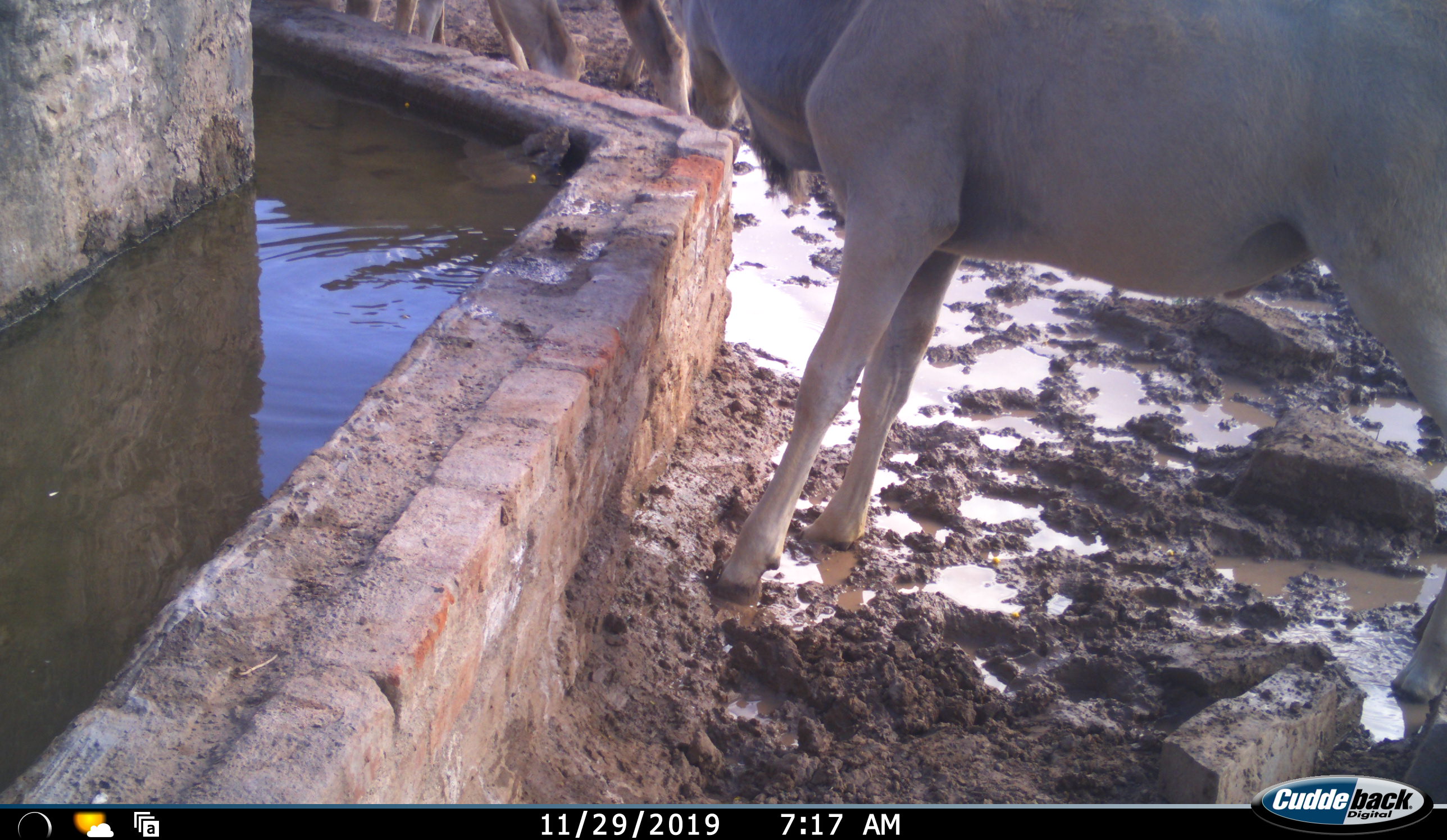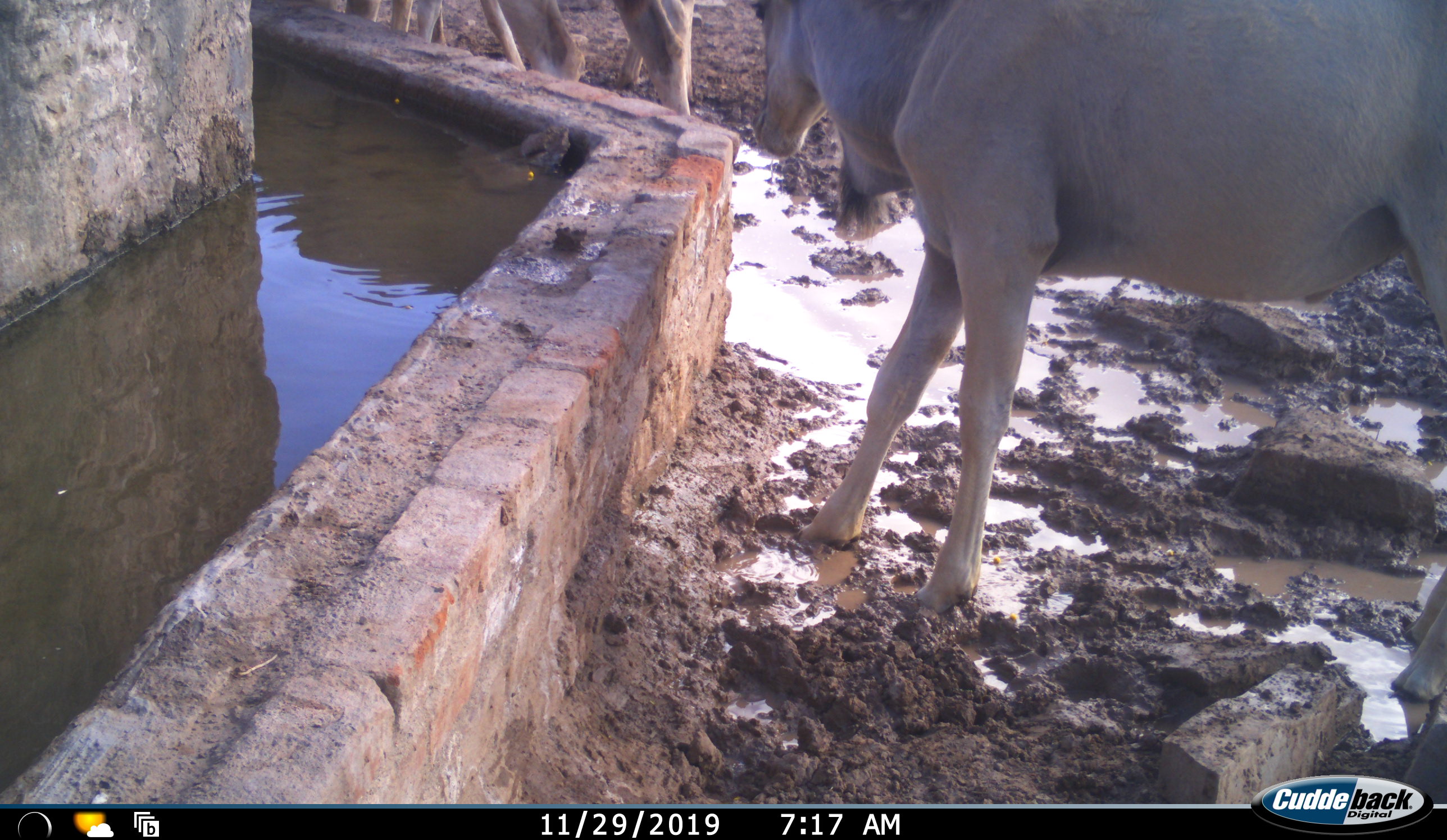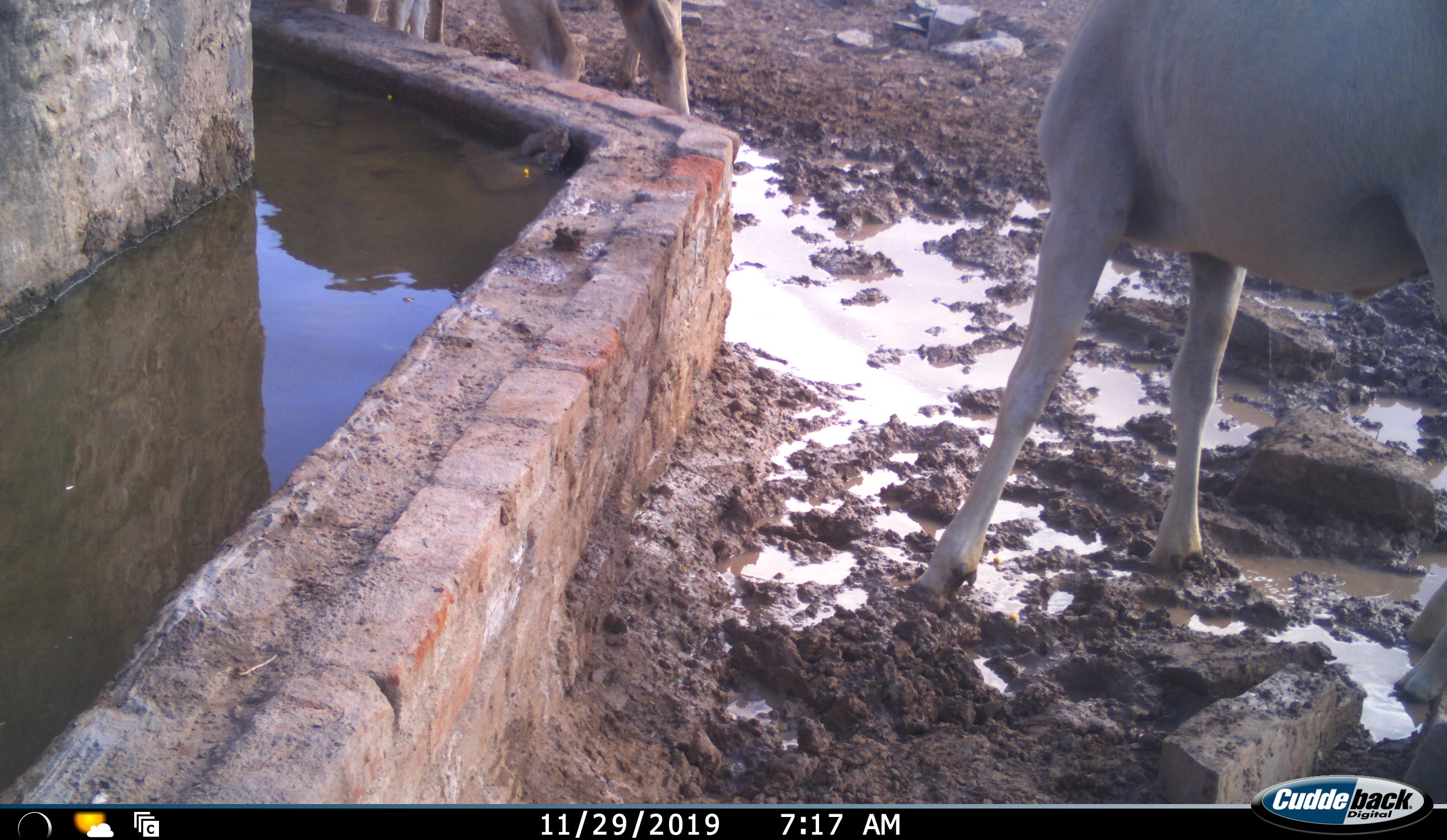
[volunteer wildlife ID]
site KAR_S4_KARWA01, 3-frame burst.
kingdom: Animalia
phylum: Chordata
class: Mammalia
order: Artiodactyla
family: Bovidae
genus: Tragelaphus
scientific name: Tragelaphus oryx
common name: eland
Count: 3.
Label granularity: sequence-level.